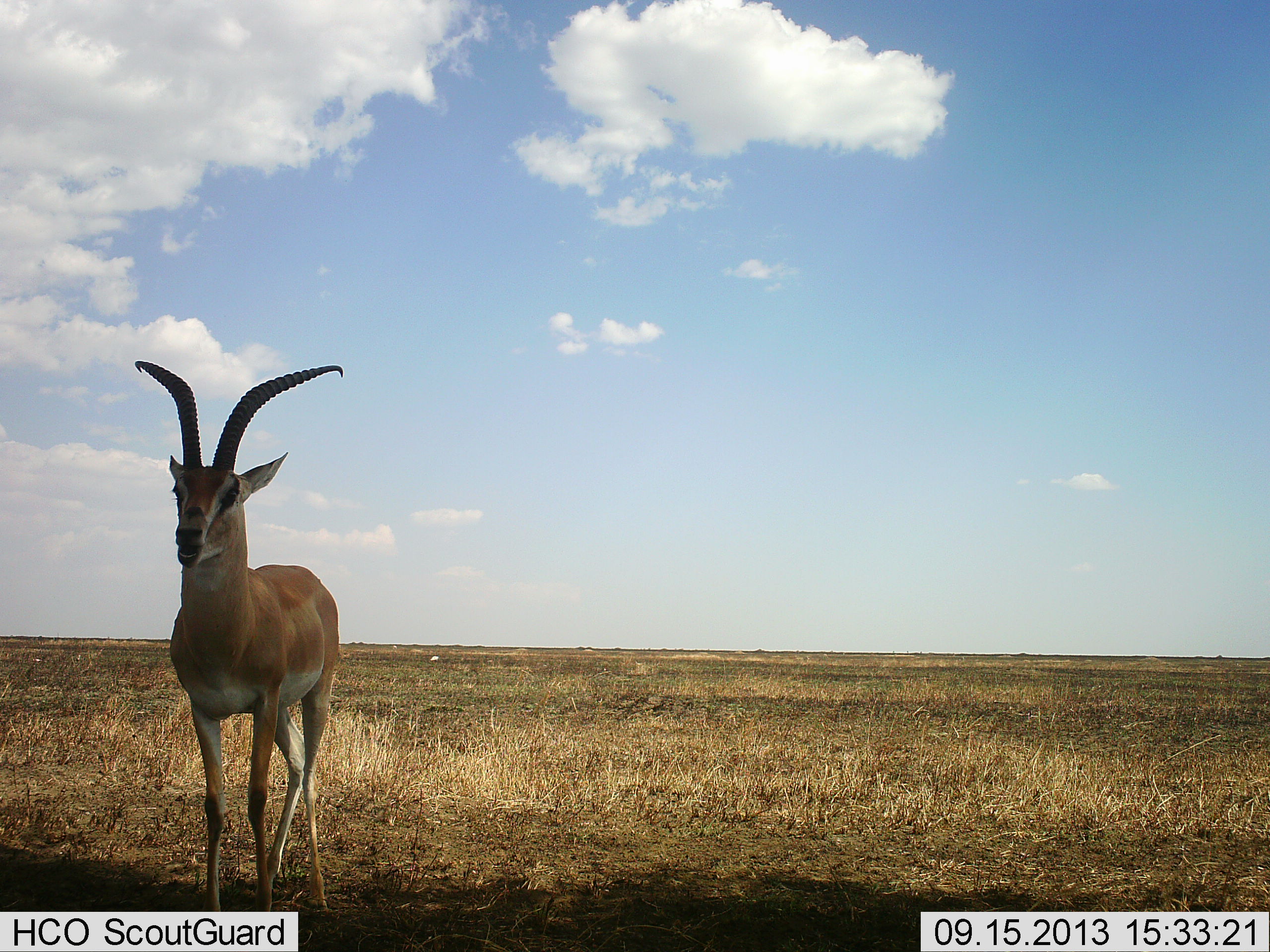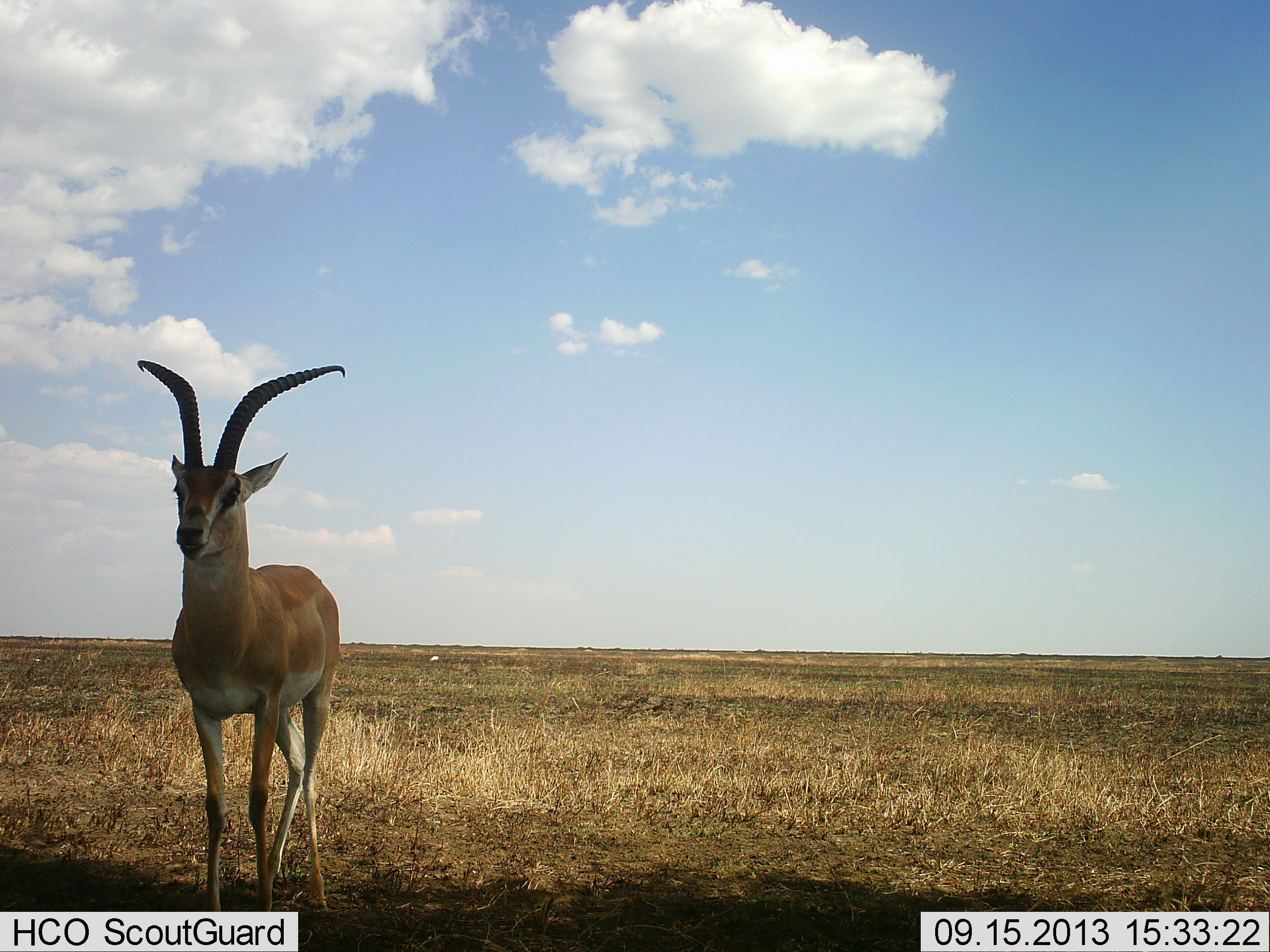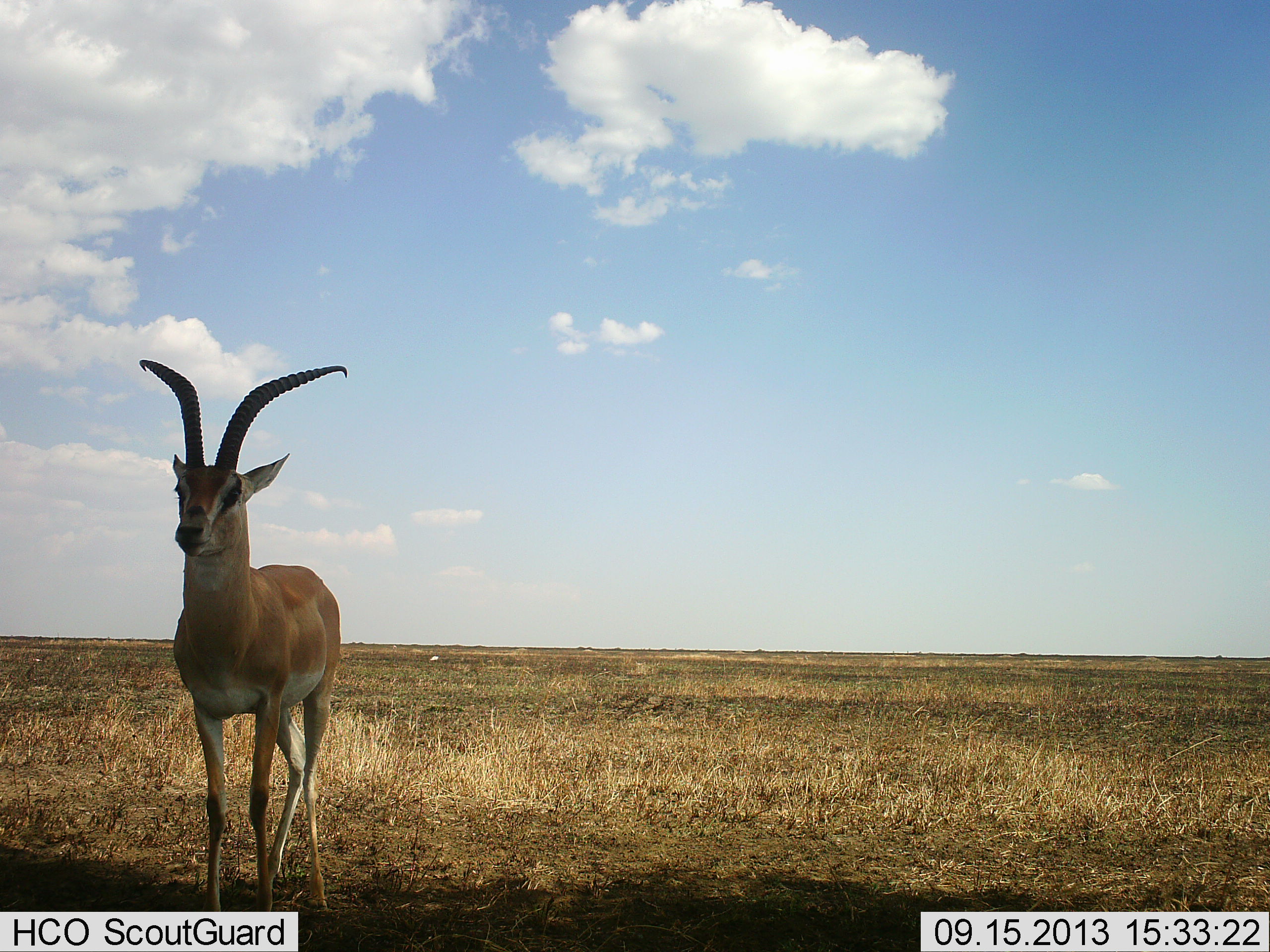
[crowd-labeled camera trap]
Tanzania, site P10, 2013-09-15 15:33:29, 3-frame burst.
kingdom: Animalia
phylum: Chordata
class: Mammalia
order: Artiodactyla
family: Bovidae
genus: Nanger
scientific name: Nanger granti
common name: grant's gazelle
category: gazellegrants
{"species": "gazellegrants (grant's gazelle) (Nanger granti)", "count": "1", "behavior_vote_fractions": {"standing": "80%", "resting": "0%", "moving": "0%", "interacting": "0%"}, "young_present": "0%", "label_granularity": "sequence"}